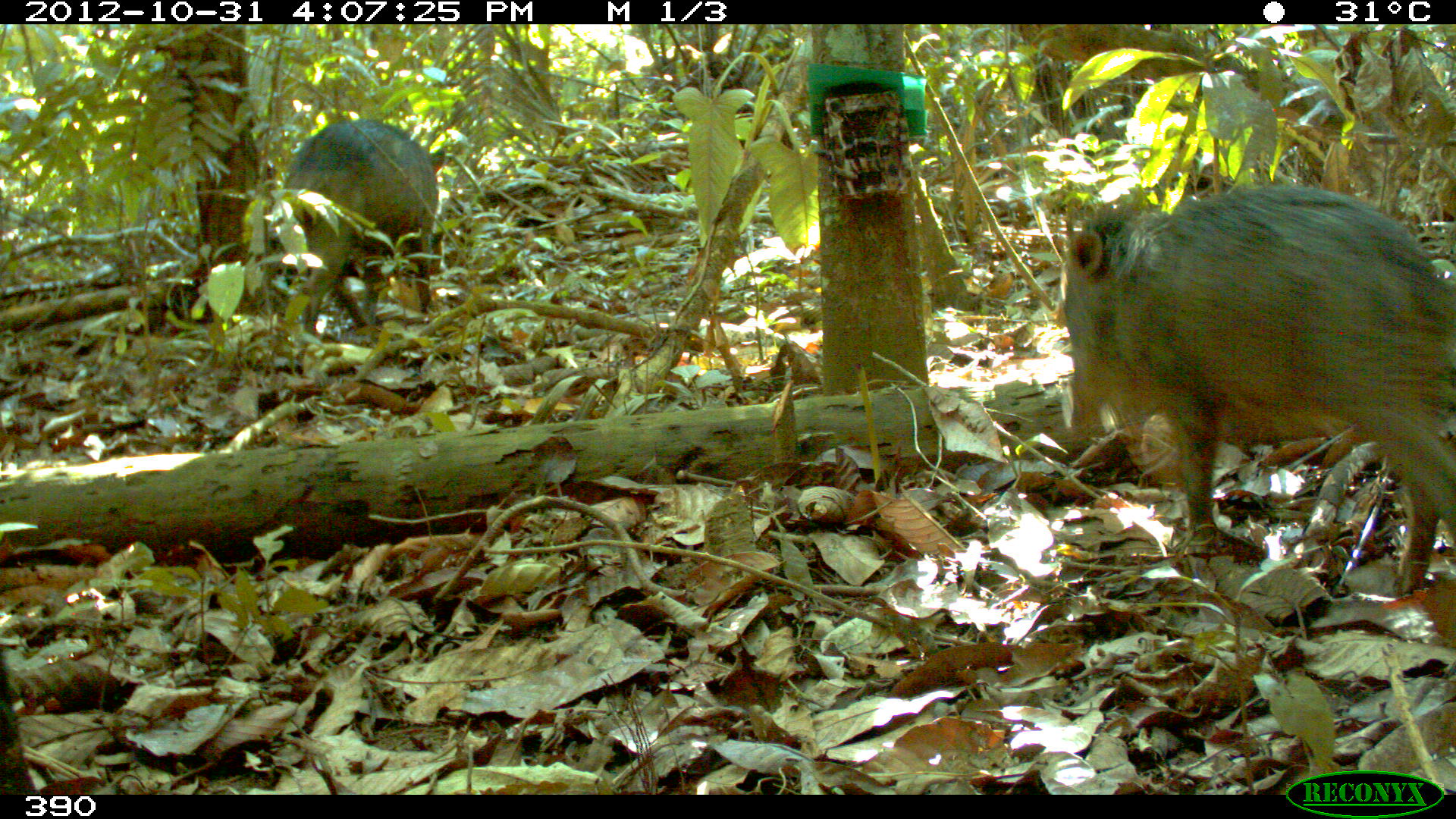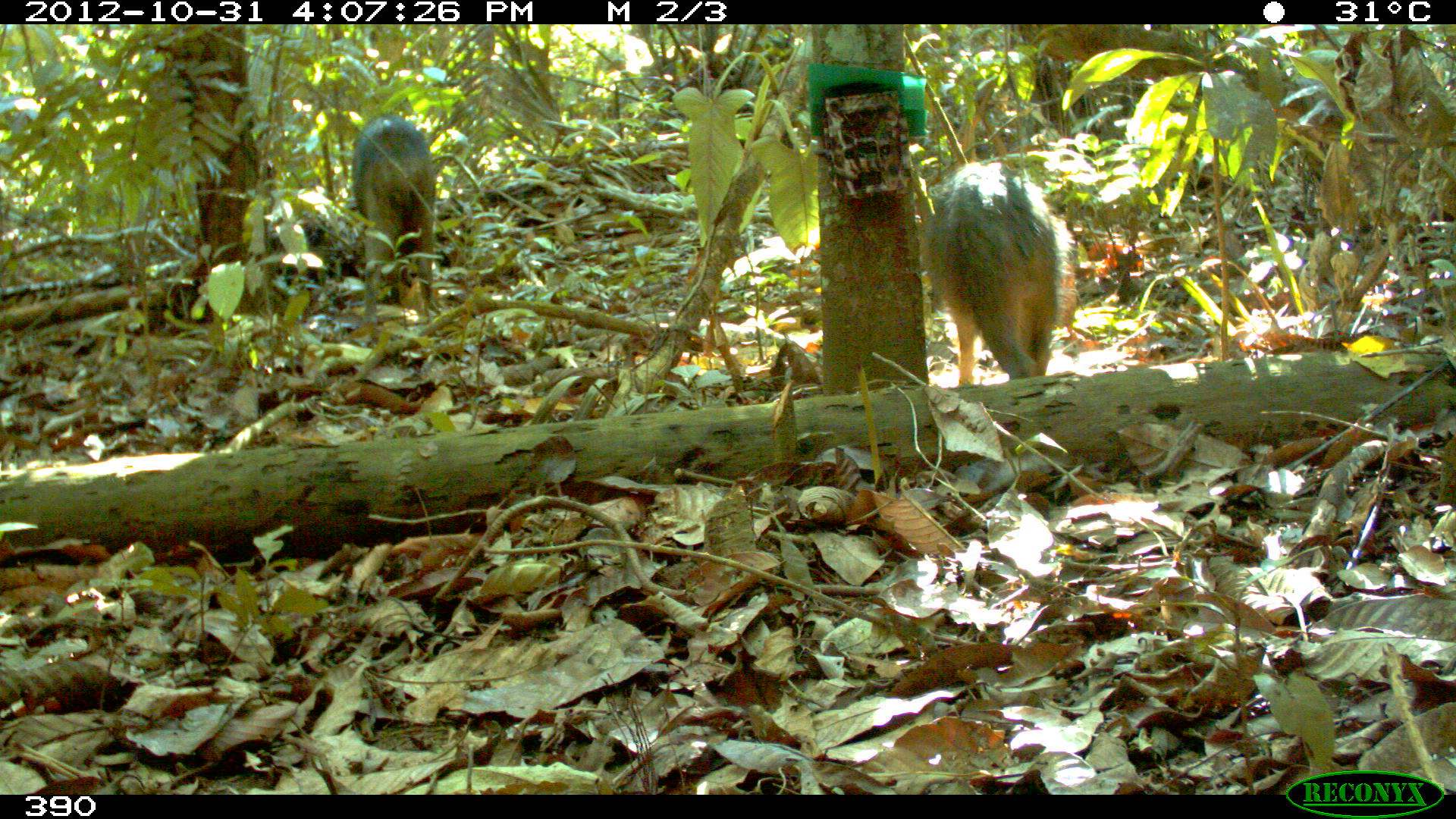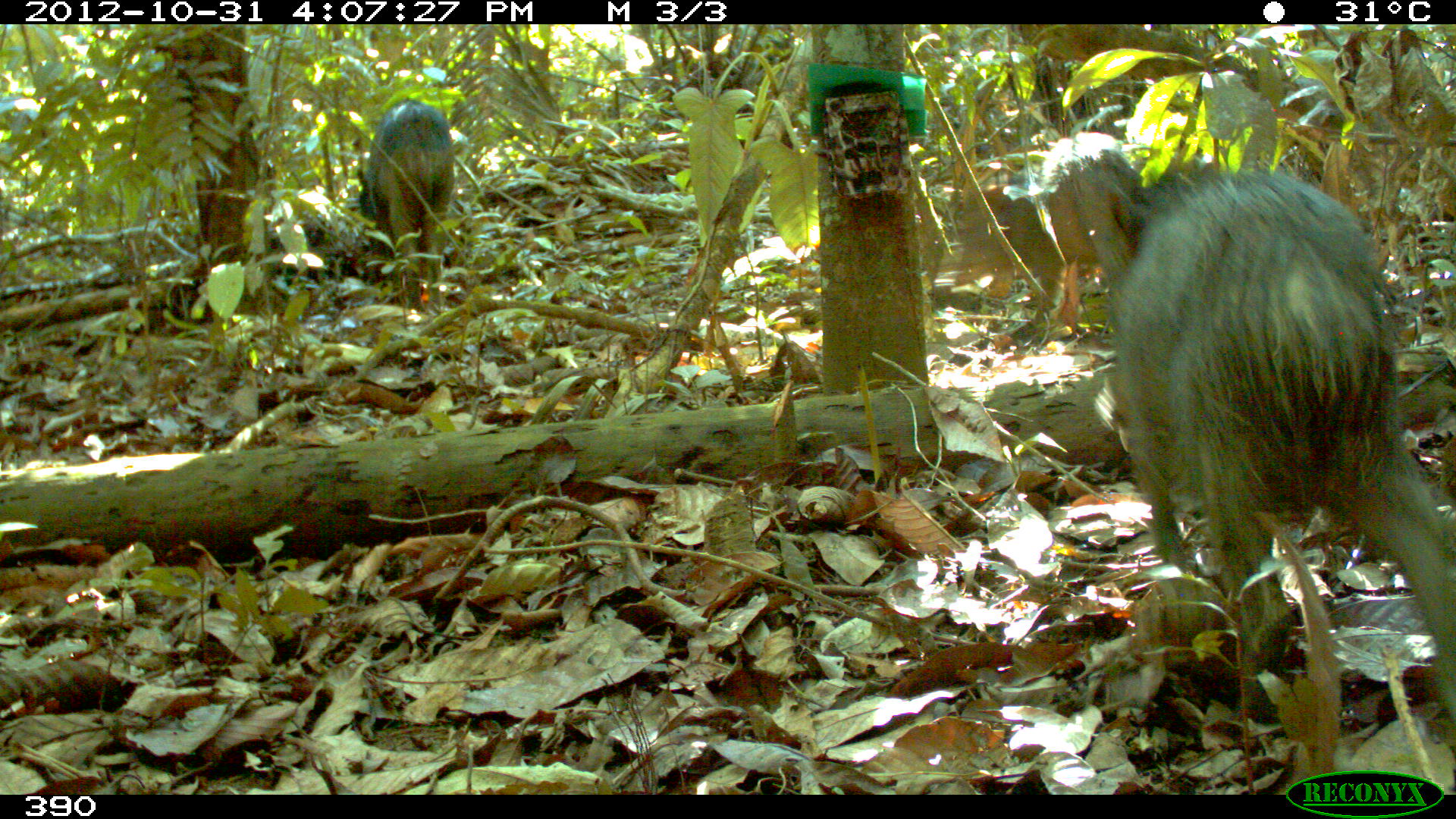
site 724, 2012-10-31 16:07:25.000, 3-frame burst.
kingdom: Animalia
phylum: Chordata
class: Mammalia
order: Artiodactyla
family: Tayassuidae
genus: Tayassu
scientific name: Tayassu pecari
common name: white-lipped peccary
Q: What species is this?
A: Tayassu pecari (white-lipped peccary).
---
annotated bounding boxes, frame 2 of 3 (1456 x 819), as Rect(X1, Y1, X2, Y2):
tayassu pecari: Rect(919, 160, 1075, 386); Rect(351, 112, 438, 327)